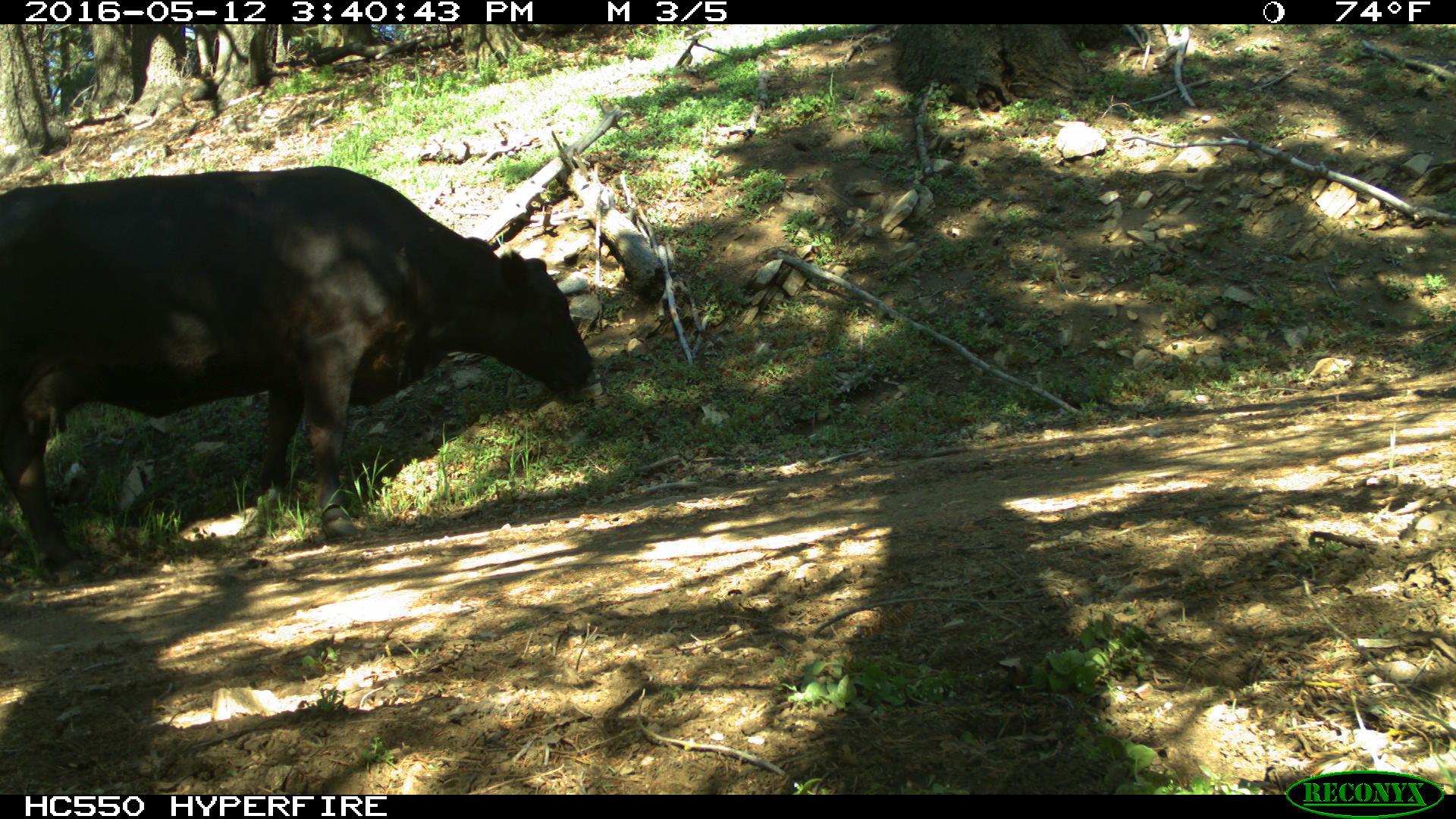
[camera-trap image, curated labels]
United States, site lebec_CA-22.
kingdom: Animalia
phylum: Chordata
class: Mammalia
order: Artiodactyla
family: Bovidae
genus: Bos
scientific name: Bos taurus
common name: domestic cow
Bos taurus (domestic cow).